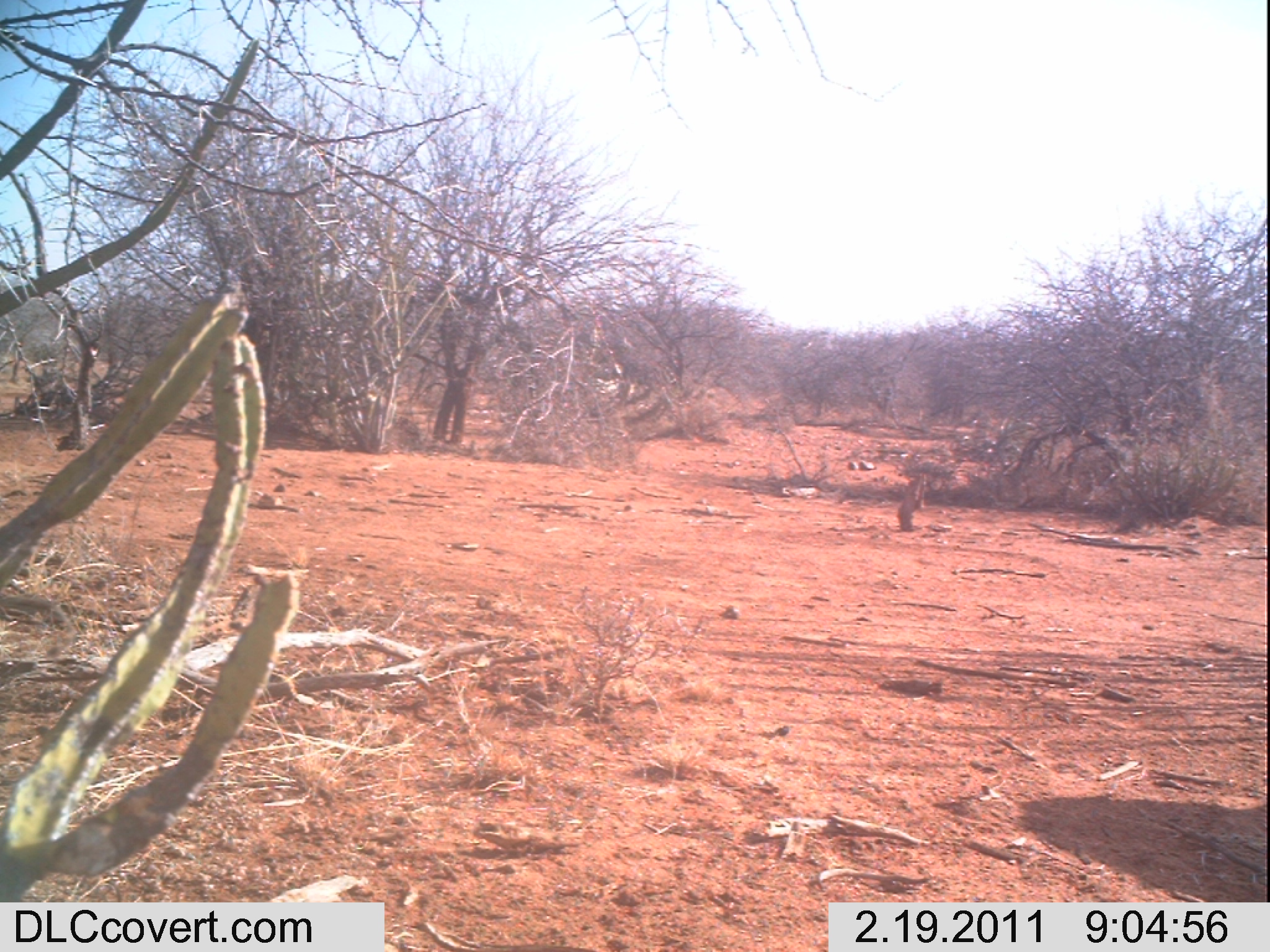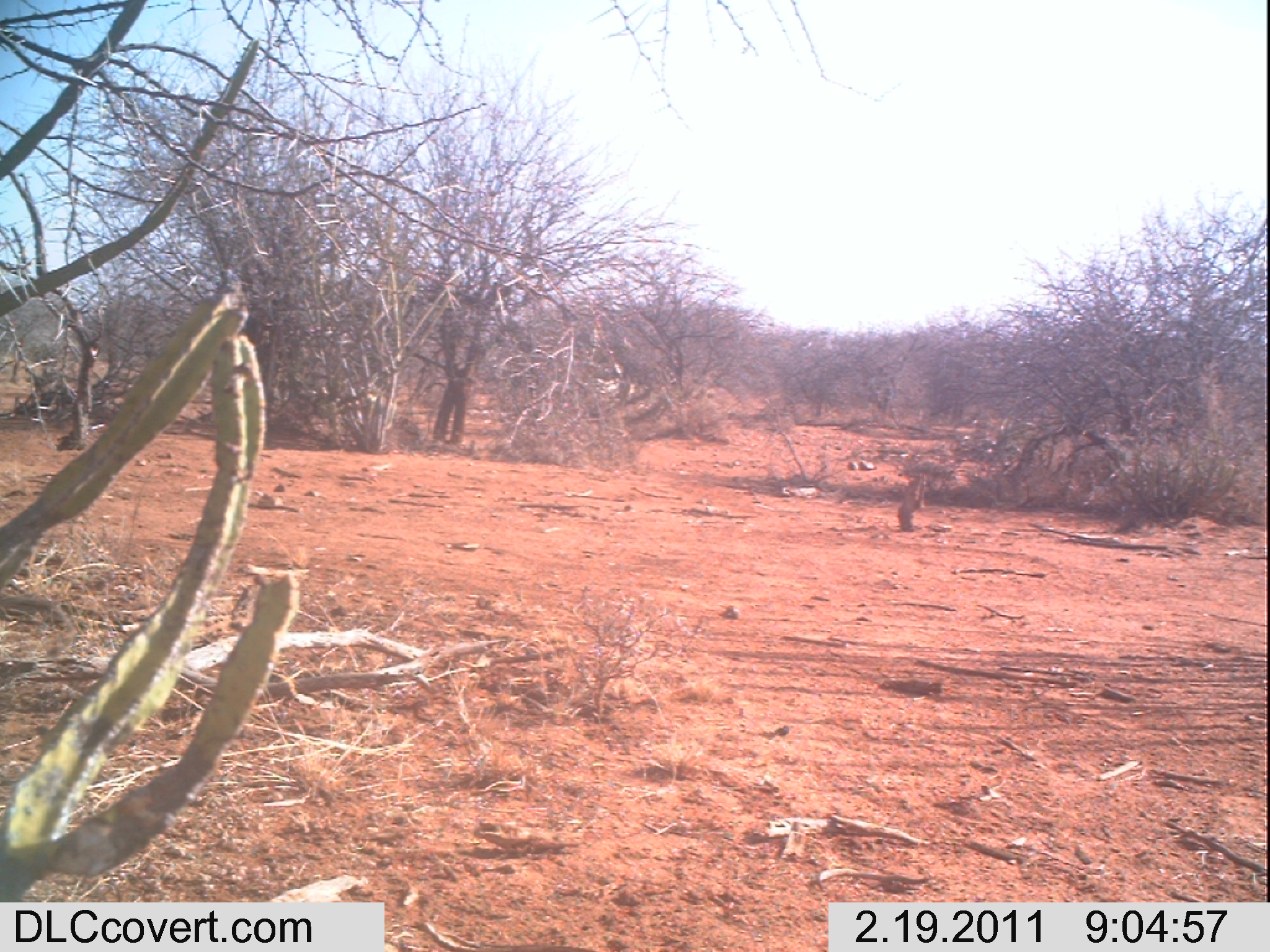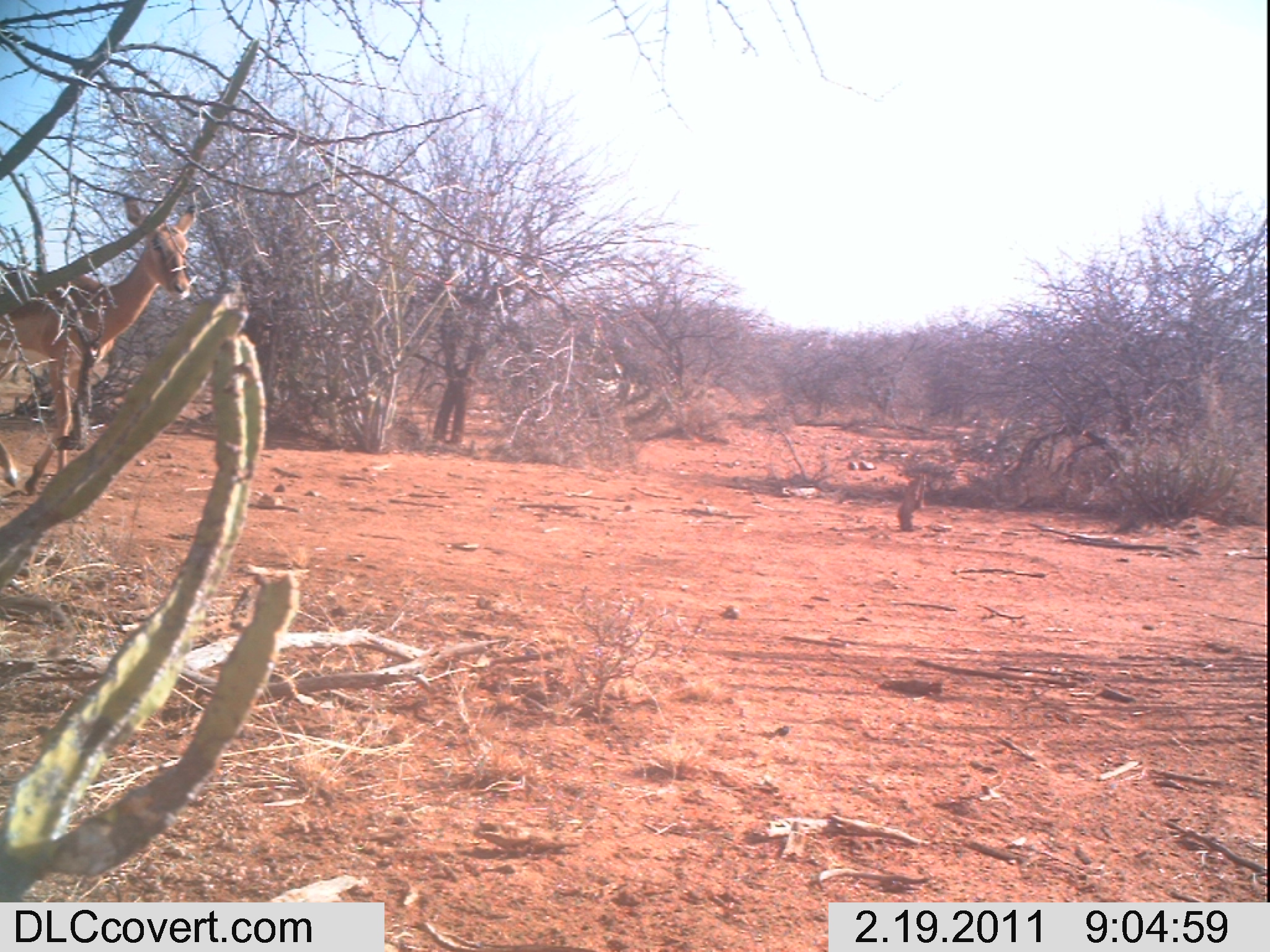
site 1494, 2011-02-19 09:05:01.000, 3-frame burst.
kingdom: Animalia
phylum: Chordata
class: Mammalia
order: Artiodactyla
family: Bovidae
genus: Aepyceros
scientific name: Aepyceros melampus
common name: impala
Aepyceros melampus (impala), count 1.